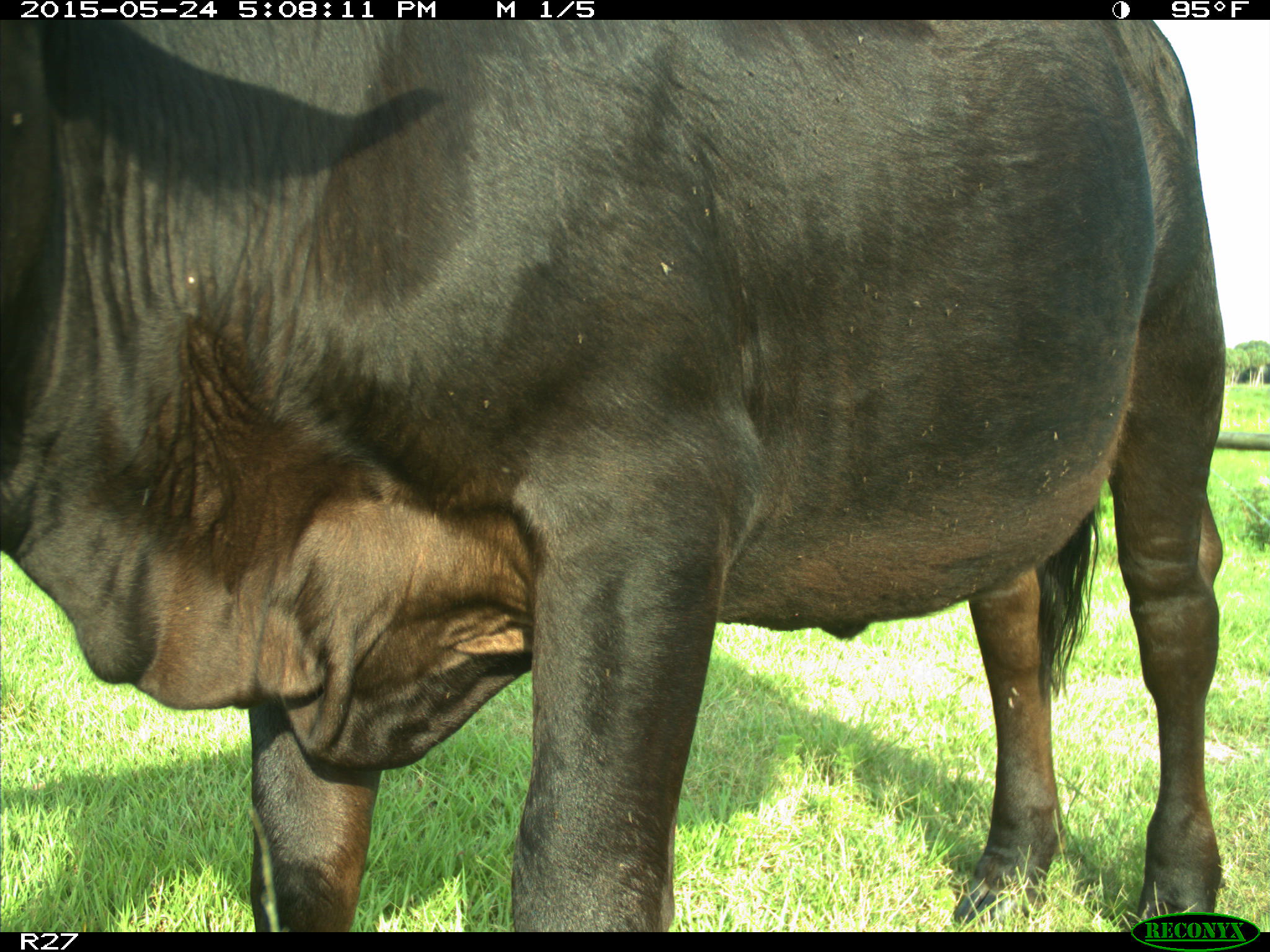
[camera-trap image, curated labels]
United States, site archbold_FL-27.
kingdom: Animalia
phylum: Chordata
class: Mammalia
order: Artiodactyla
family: Bovidae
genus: Bos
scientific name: Bos taurus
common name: domestic cow